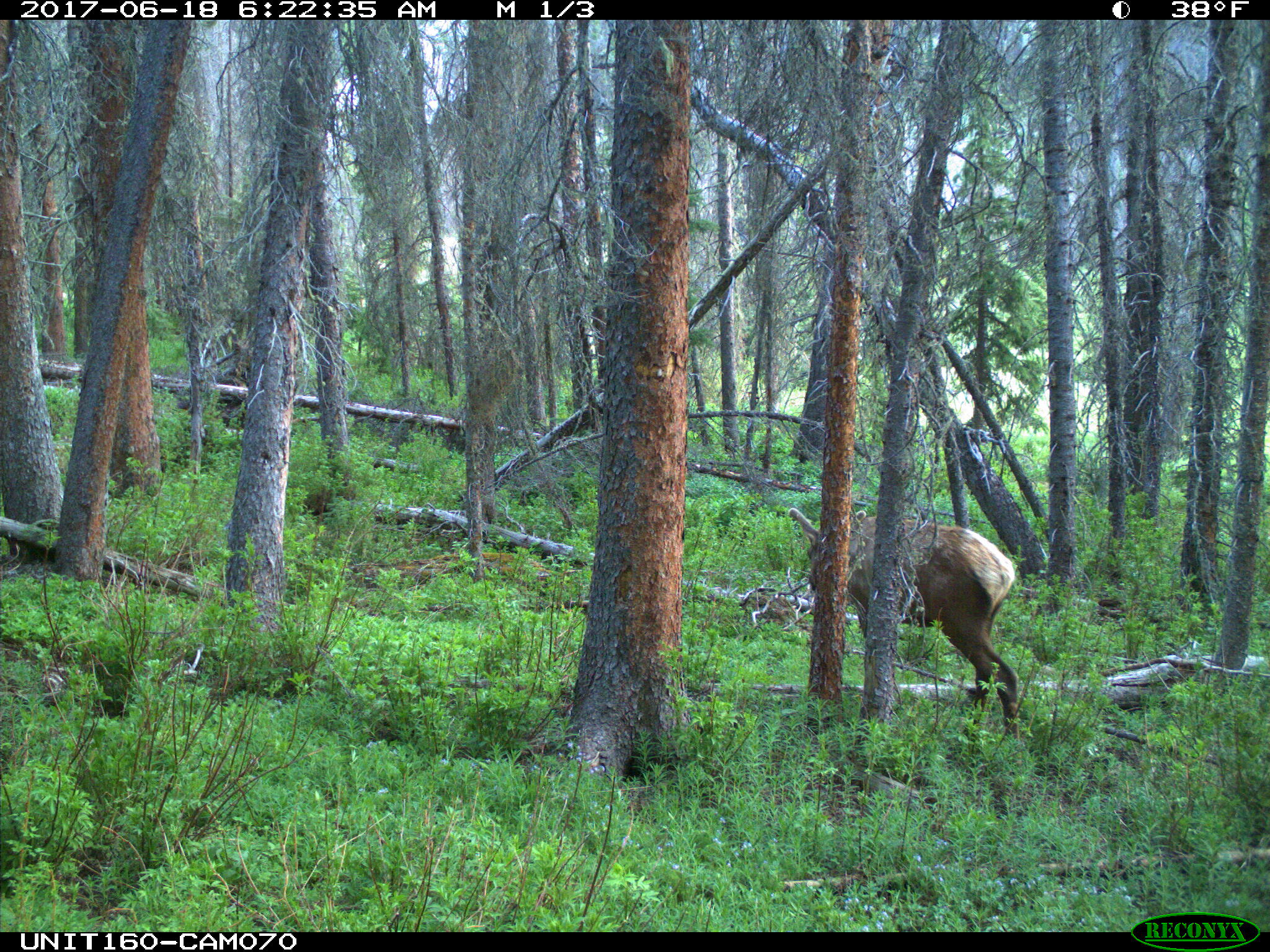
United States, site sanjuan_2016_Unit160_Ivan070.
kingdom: Animalia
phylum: Chordata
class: Mammalia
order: Artiodactyla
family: Cervidae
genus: Cervus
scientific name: Cervus elaphus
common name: red deer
Cervus elaphus (red deer).